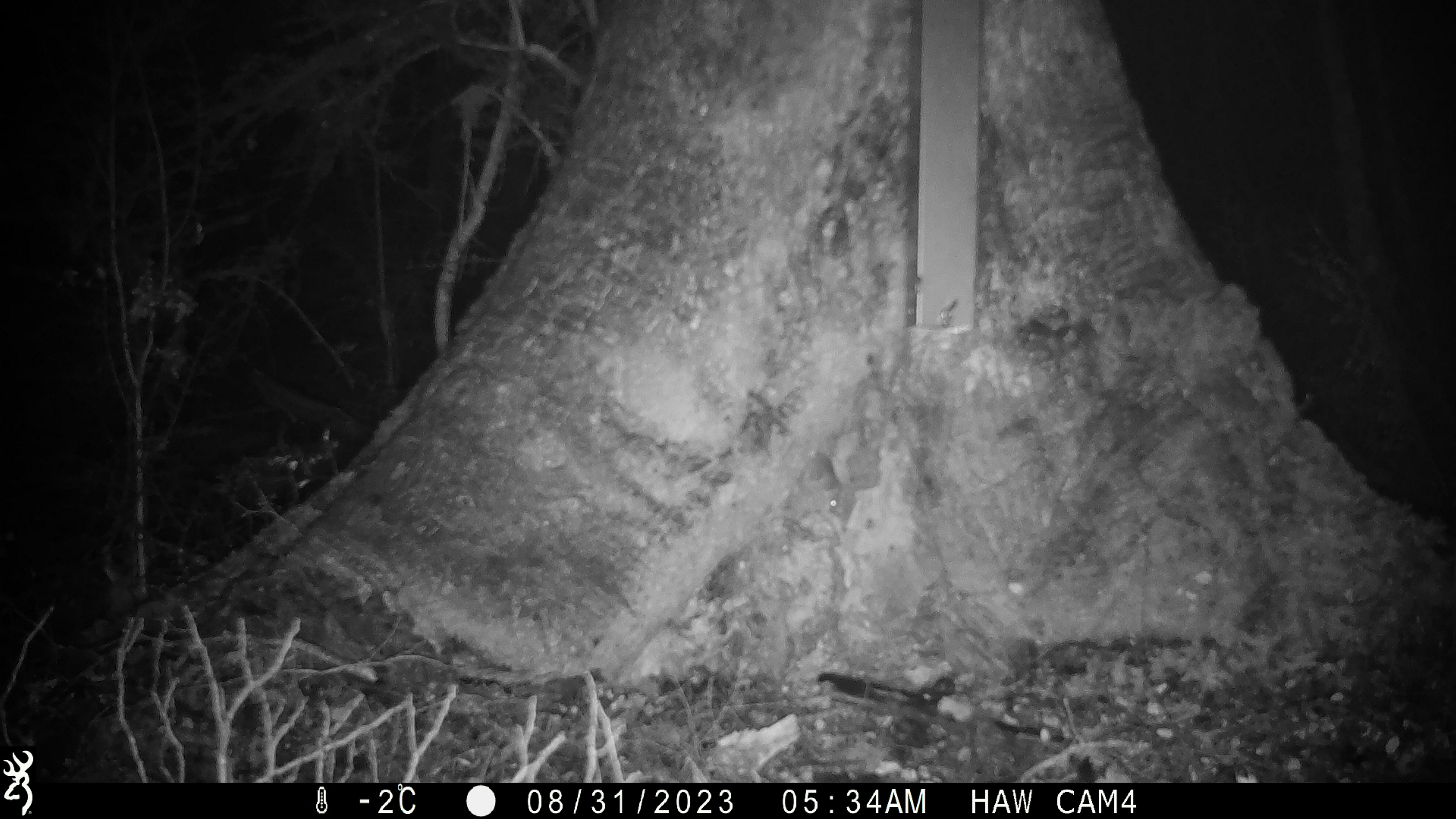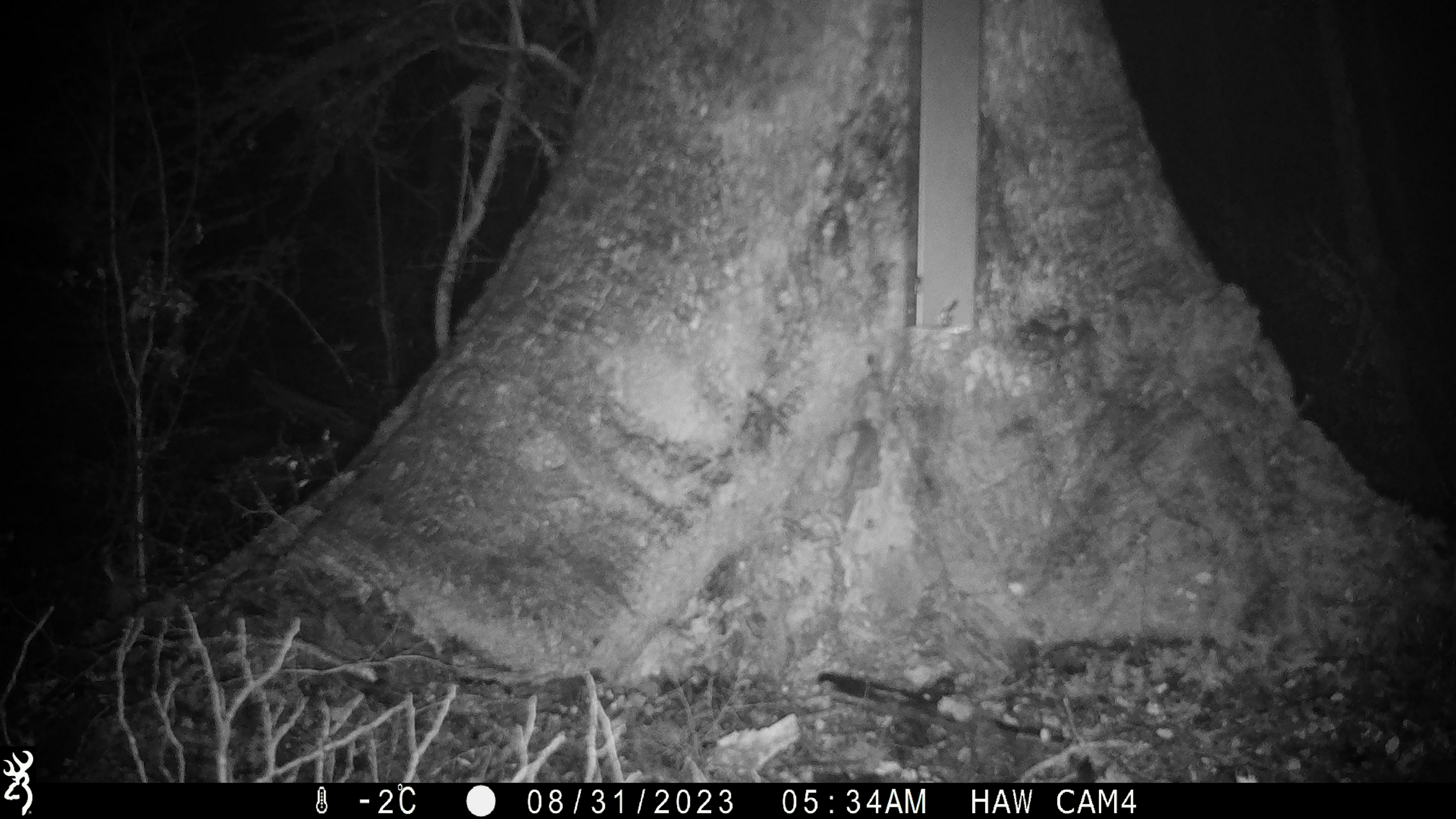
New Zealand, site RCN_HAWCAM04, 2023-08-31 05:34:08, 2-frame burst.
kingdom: Animalia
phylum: Chordata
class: Mammalia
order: Rodentia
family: Muridae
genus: Mus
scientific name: Mus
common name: mouse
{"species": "mouse (Mus)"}